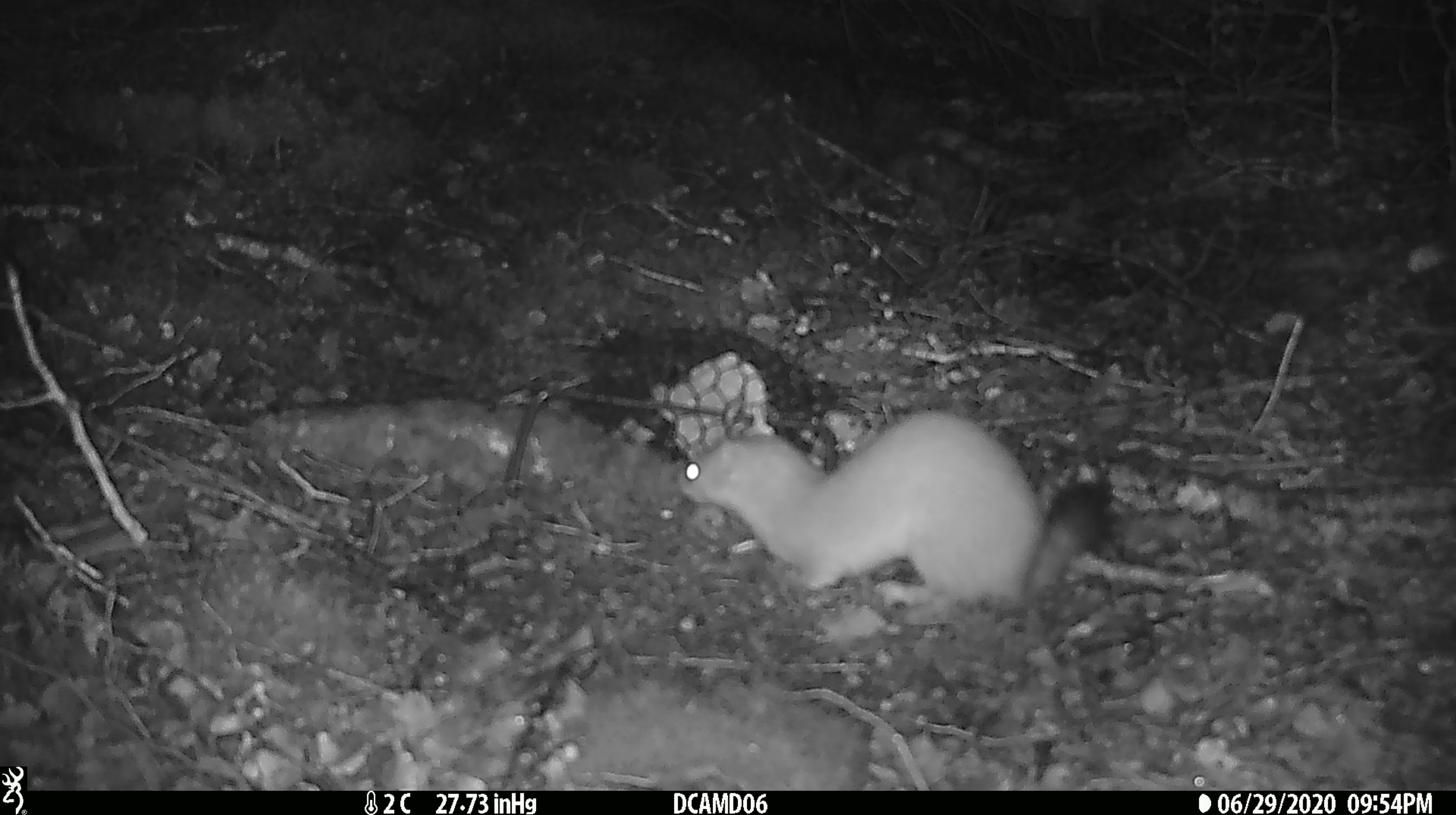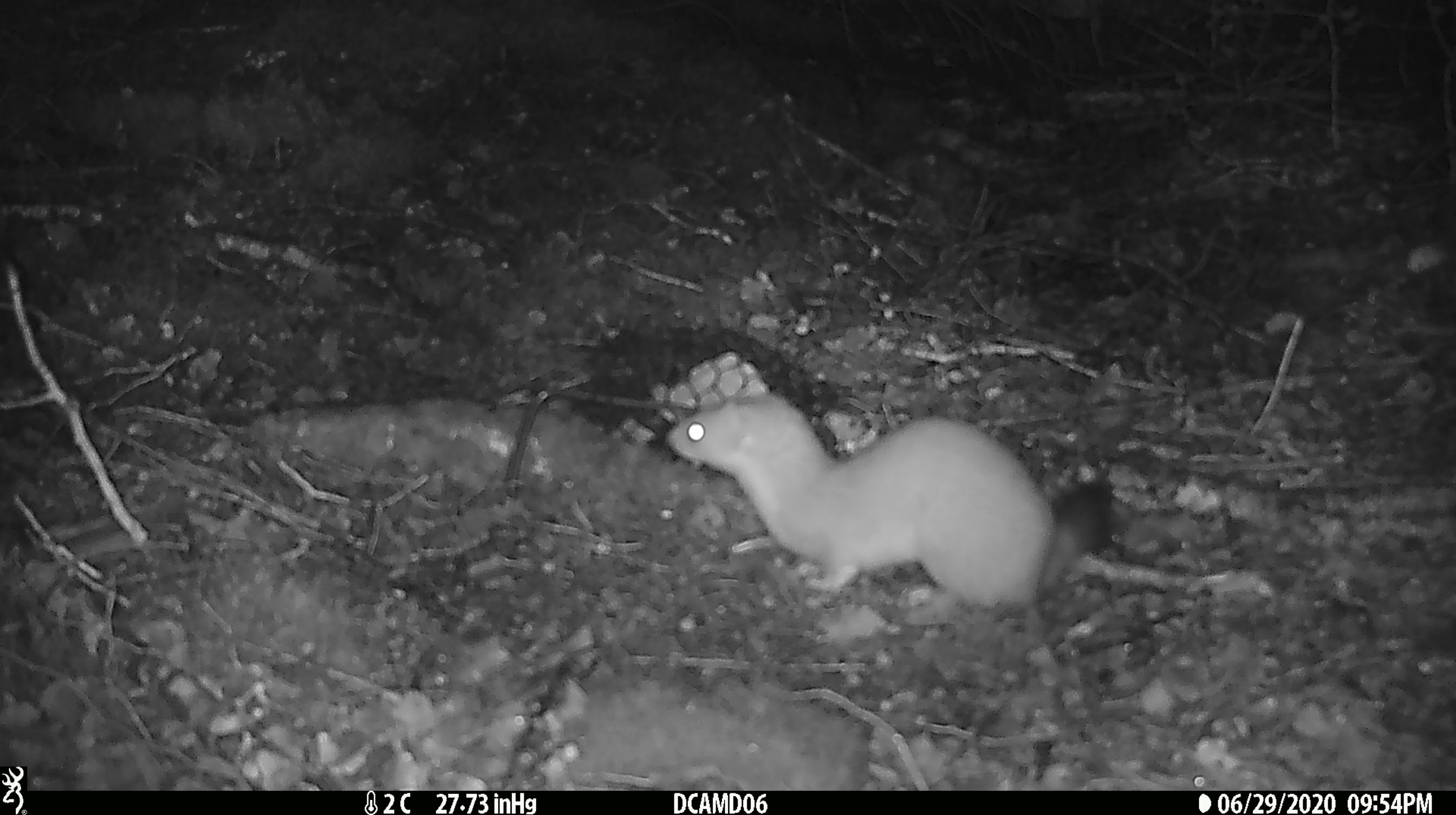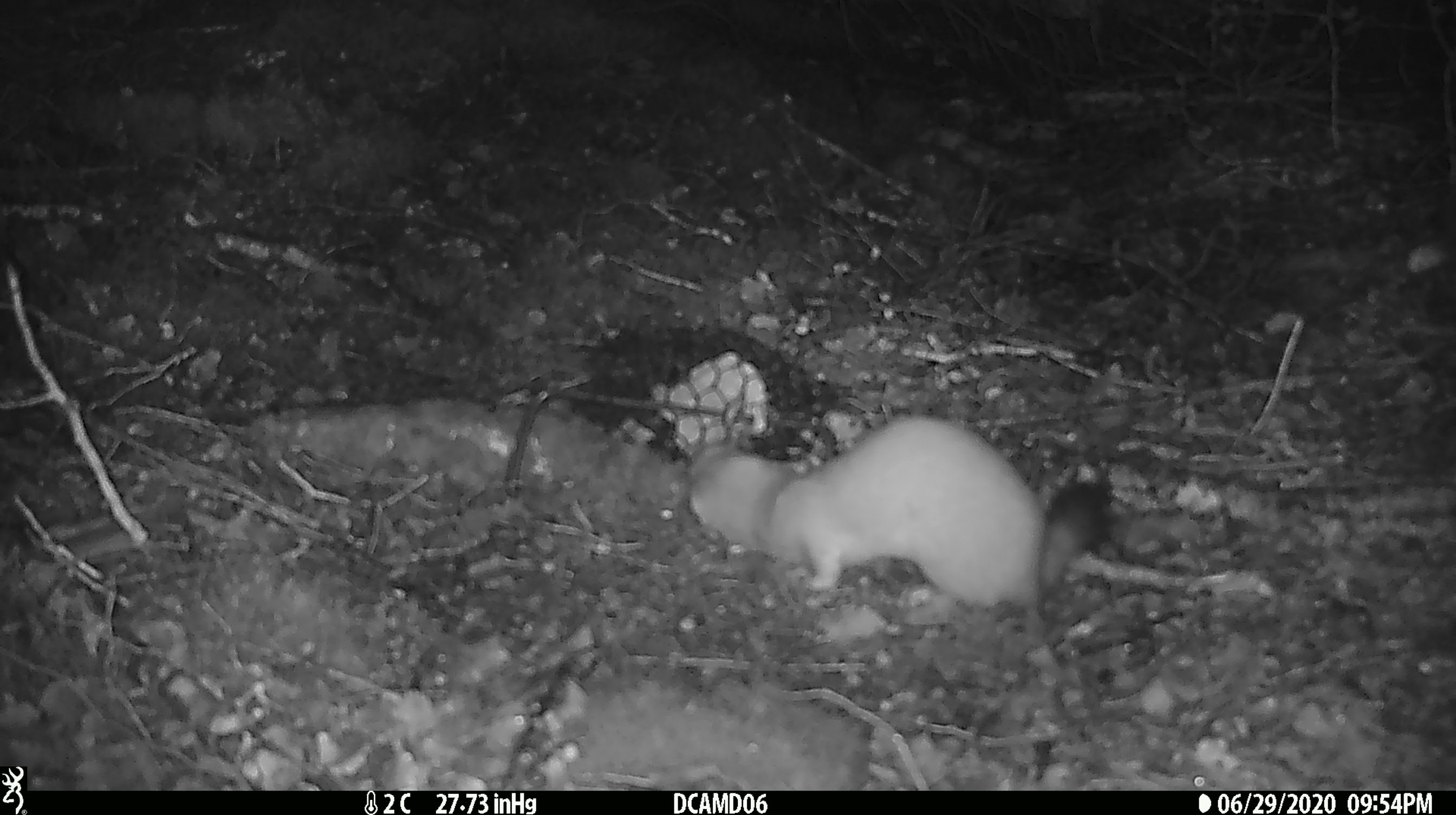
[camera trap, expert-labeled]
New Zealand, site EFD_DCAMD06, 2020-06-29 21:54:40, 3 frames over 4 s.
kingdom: Animalia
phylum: Chordata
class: Mammalia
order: Carnivora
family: Mustelidae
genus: Mustela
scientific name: Mustela erminea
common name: stoat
Stoat (Mustela erminea).